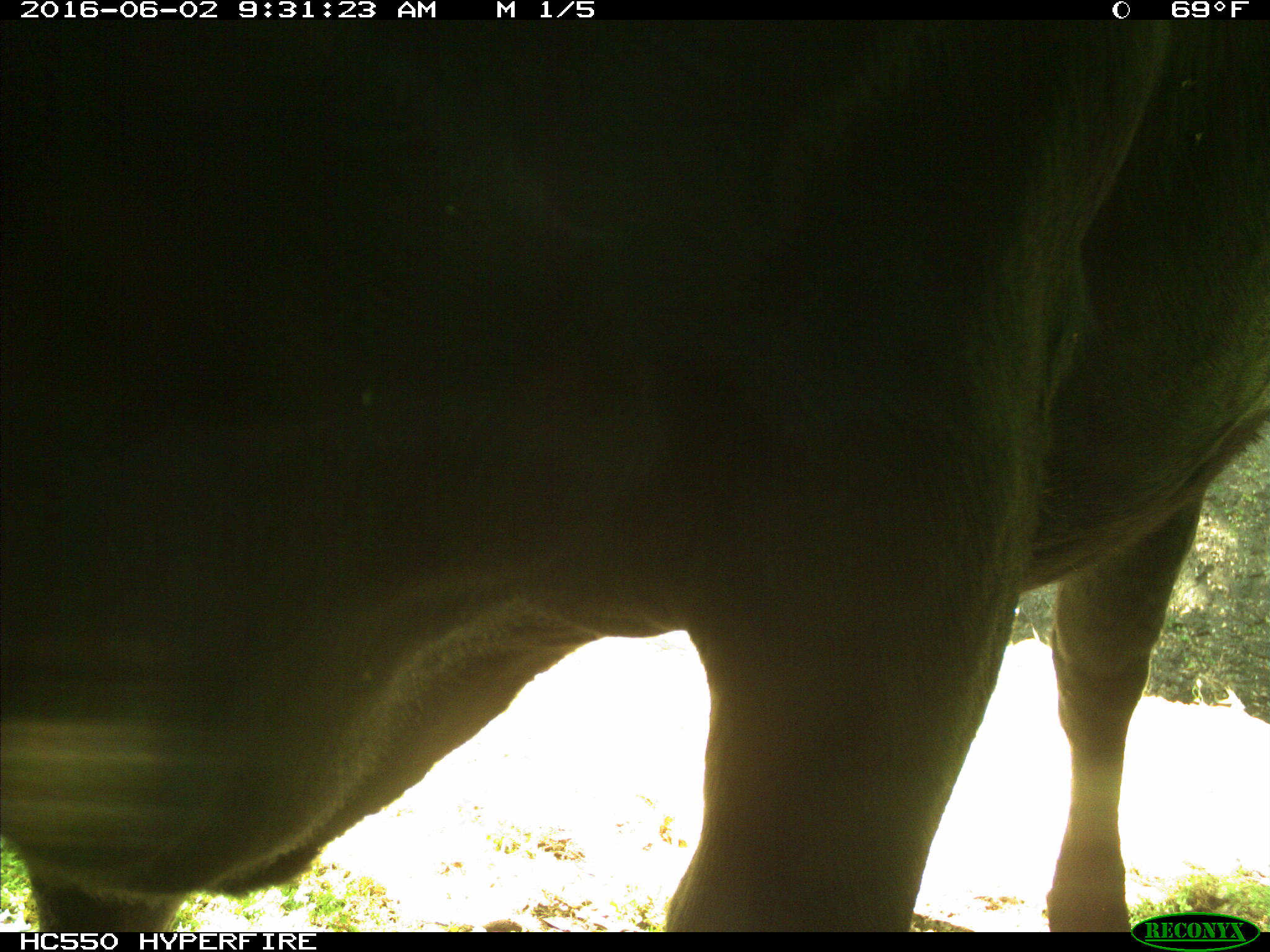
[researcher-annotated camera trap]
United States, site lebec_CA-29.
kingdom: Animalia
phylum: Chordata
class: Mammalia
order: Artiodactyla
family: Bovidae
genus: Bos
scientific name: Bos taurus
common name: domestic cow